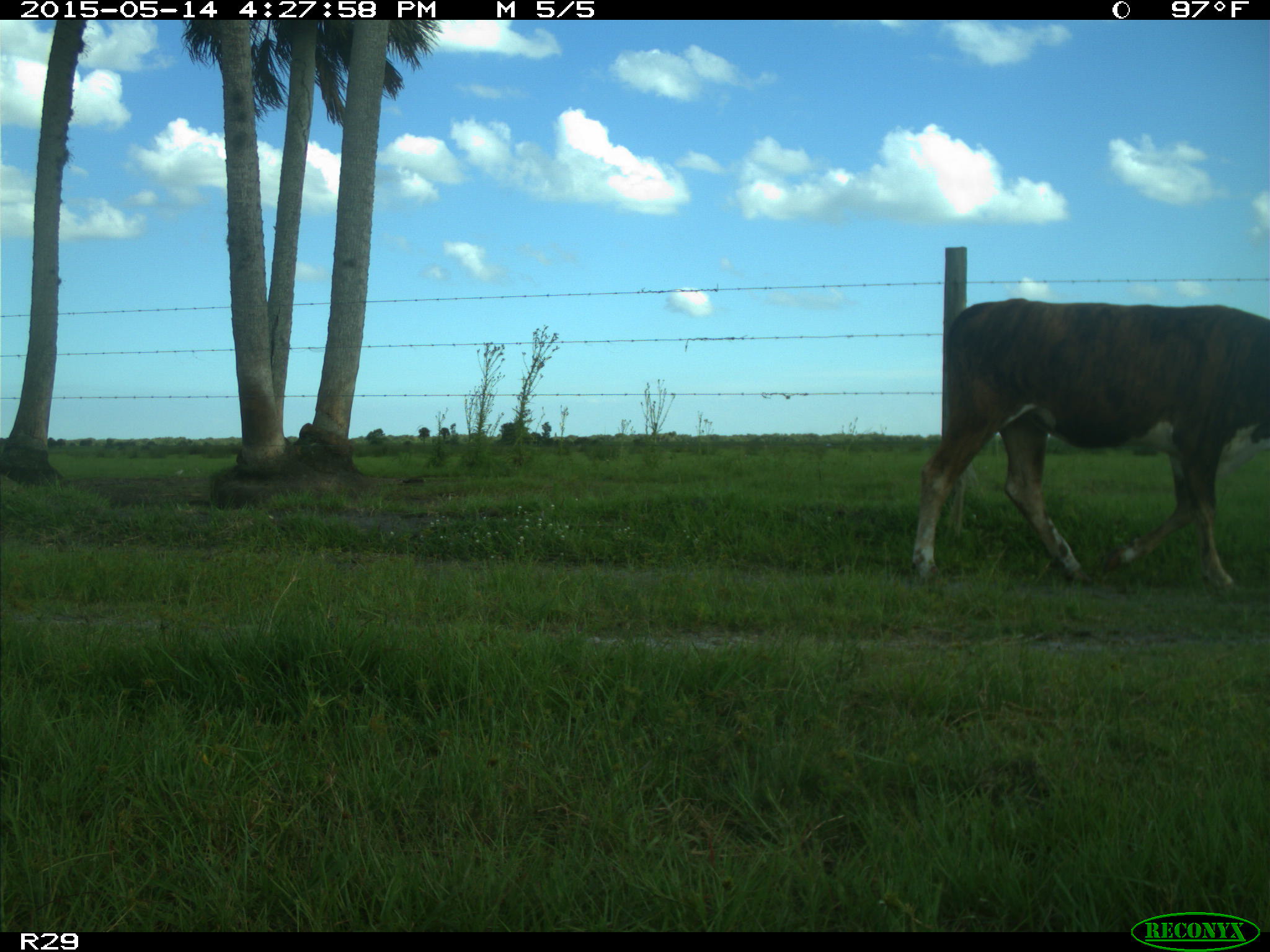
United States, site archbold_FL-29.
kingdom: Animalia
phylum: Chordata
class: Mammalia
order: Artiodactyla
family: Bovidae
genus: Bos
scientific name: Bos taurus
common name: domestic cow